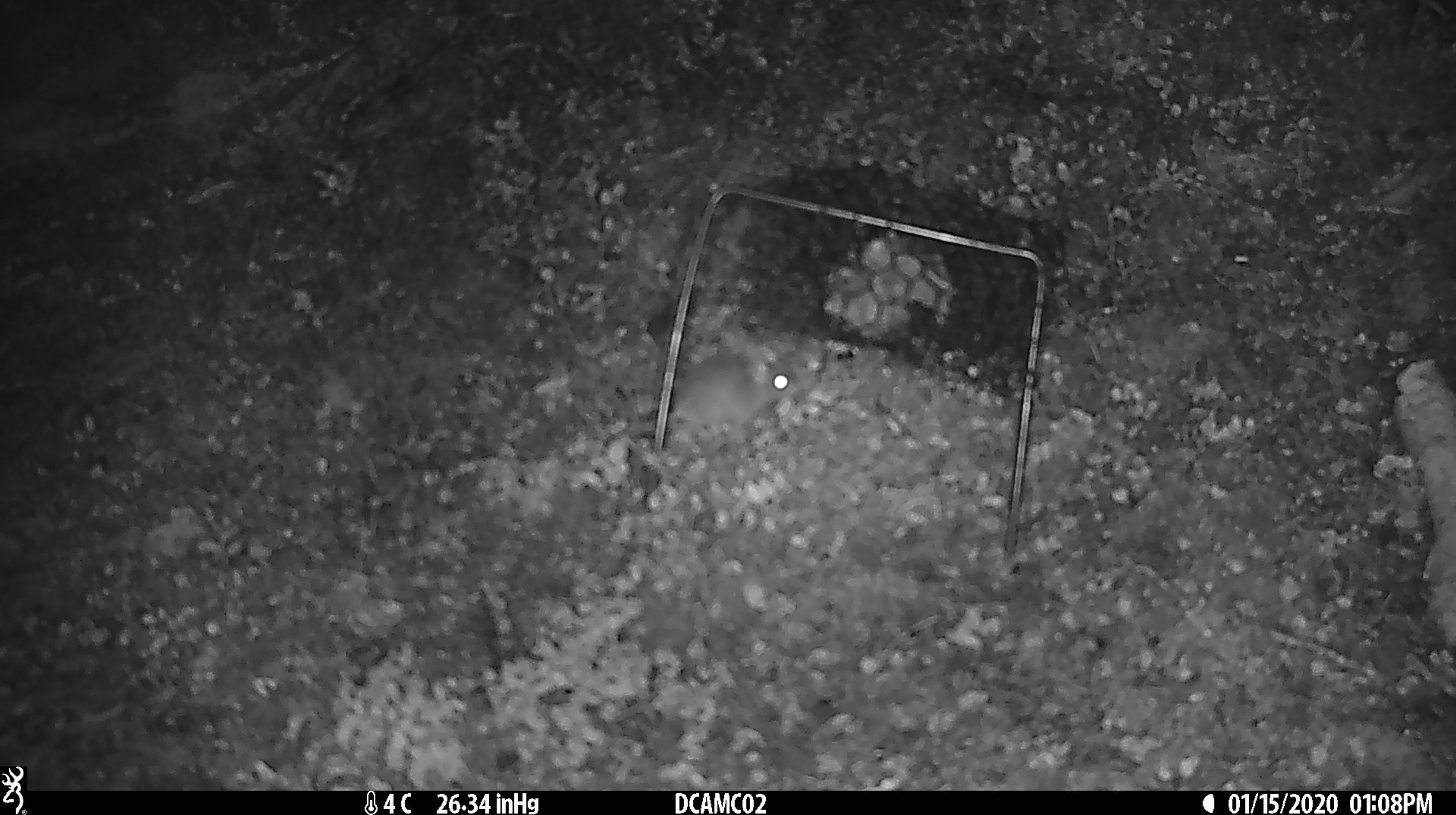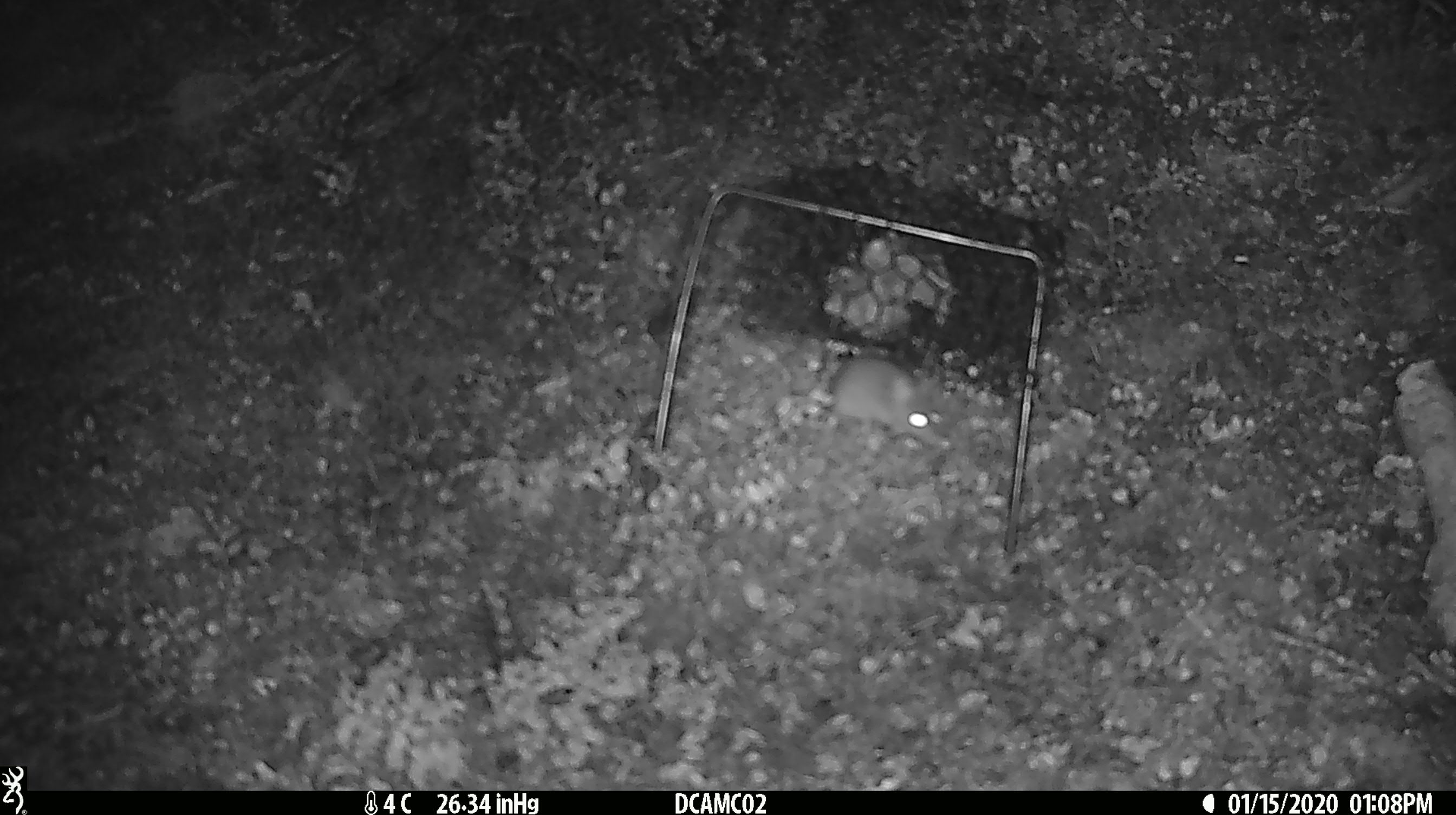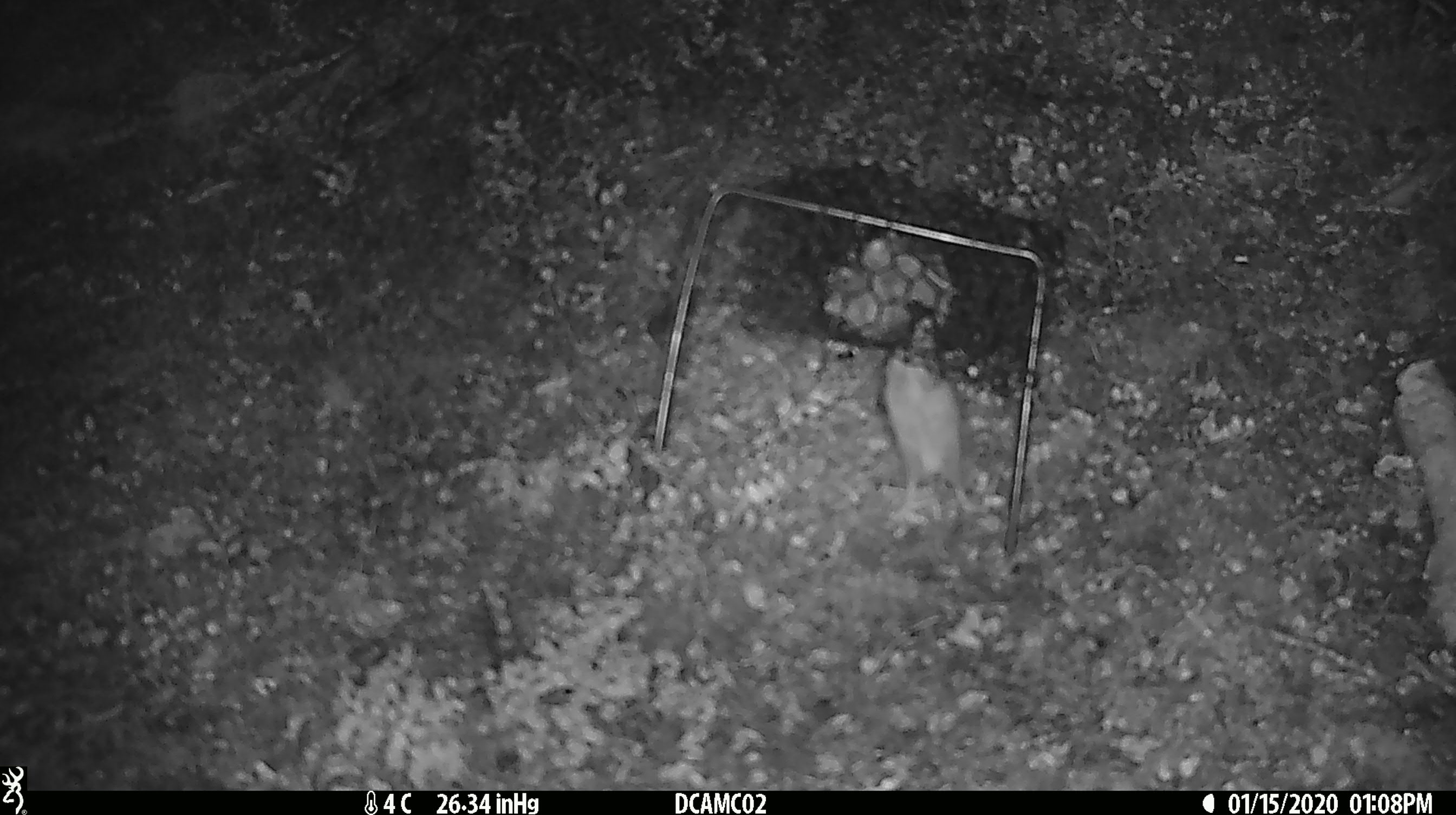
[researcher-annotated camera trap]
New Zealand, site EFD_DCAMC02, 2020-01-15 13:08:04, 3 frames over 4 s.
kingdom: Animalia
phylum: Chordata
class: Mammalia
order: Rodentia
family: Muridae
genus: Mus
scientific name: Mus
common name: mouse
Mouse (Mus).